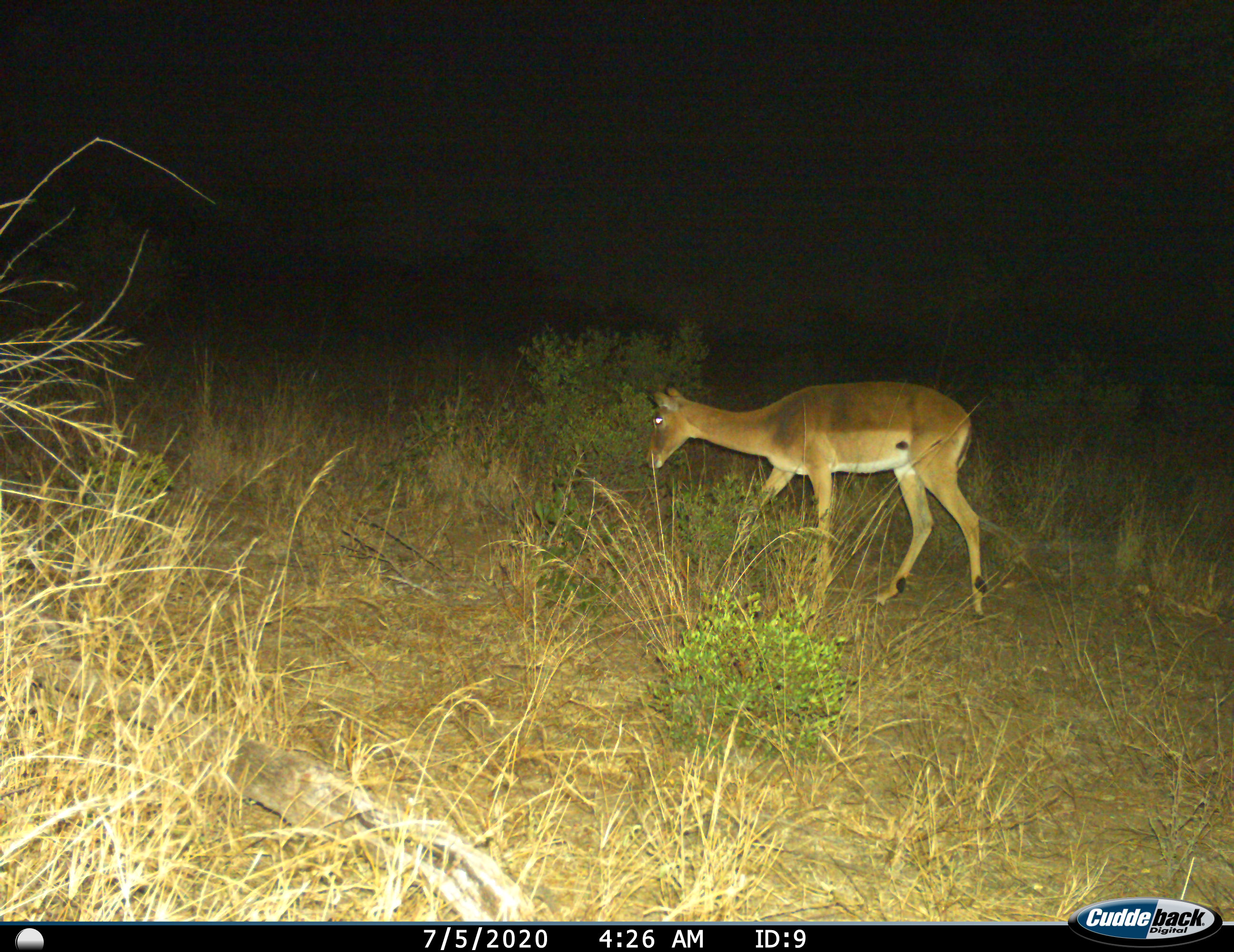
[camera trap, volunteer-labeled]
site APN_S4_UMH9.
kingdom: Animalia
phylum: Chordata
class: Mammalia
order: Artiodactyla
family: Bovidae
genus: Aepyceros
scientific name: Aepyceros melampus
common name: impala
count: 1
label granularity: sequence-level